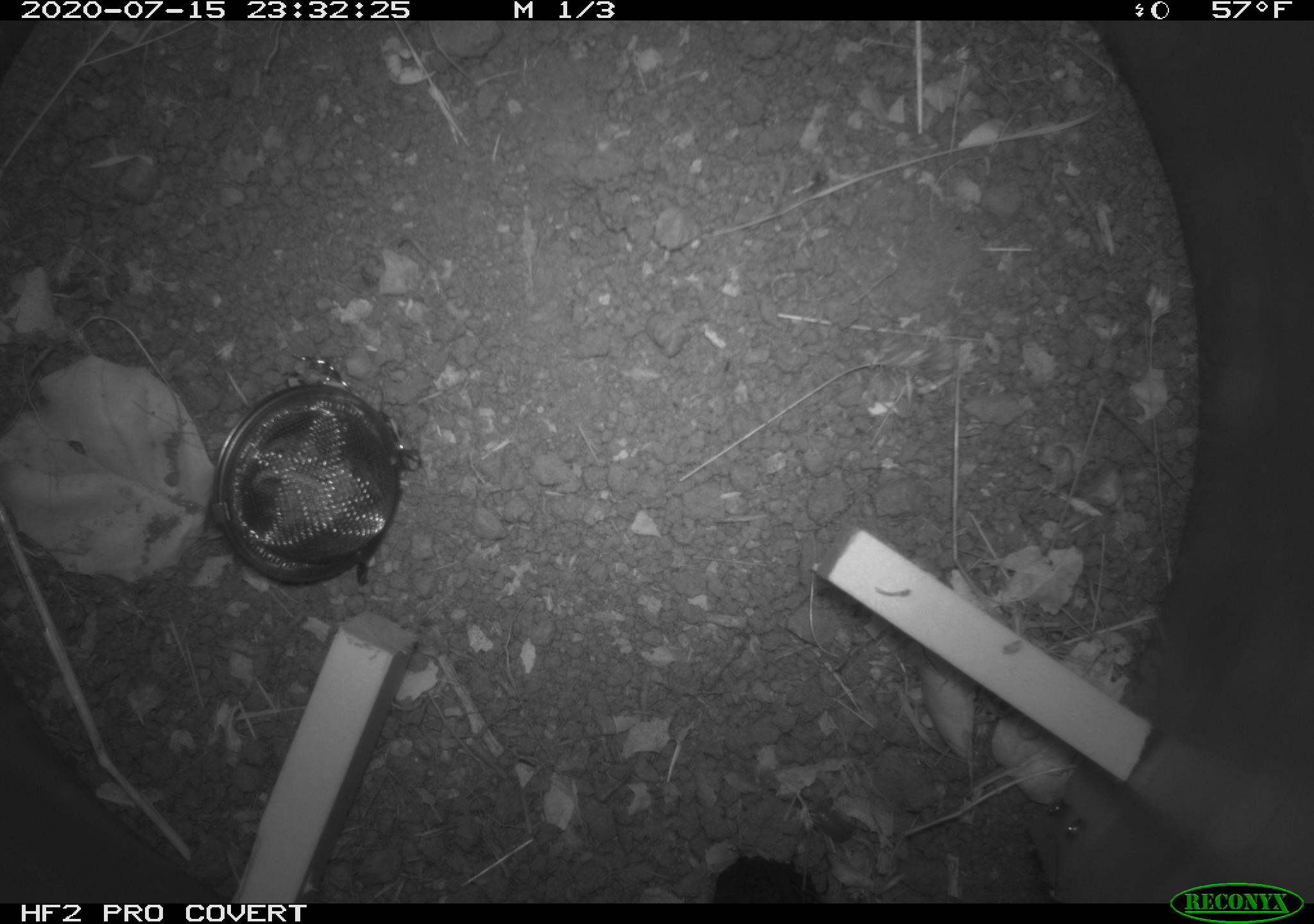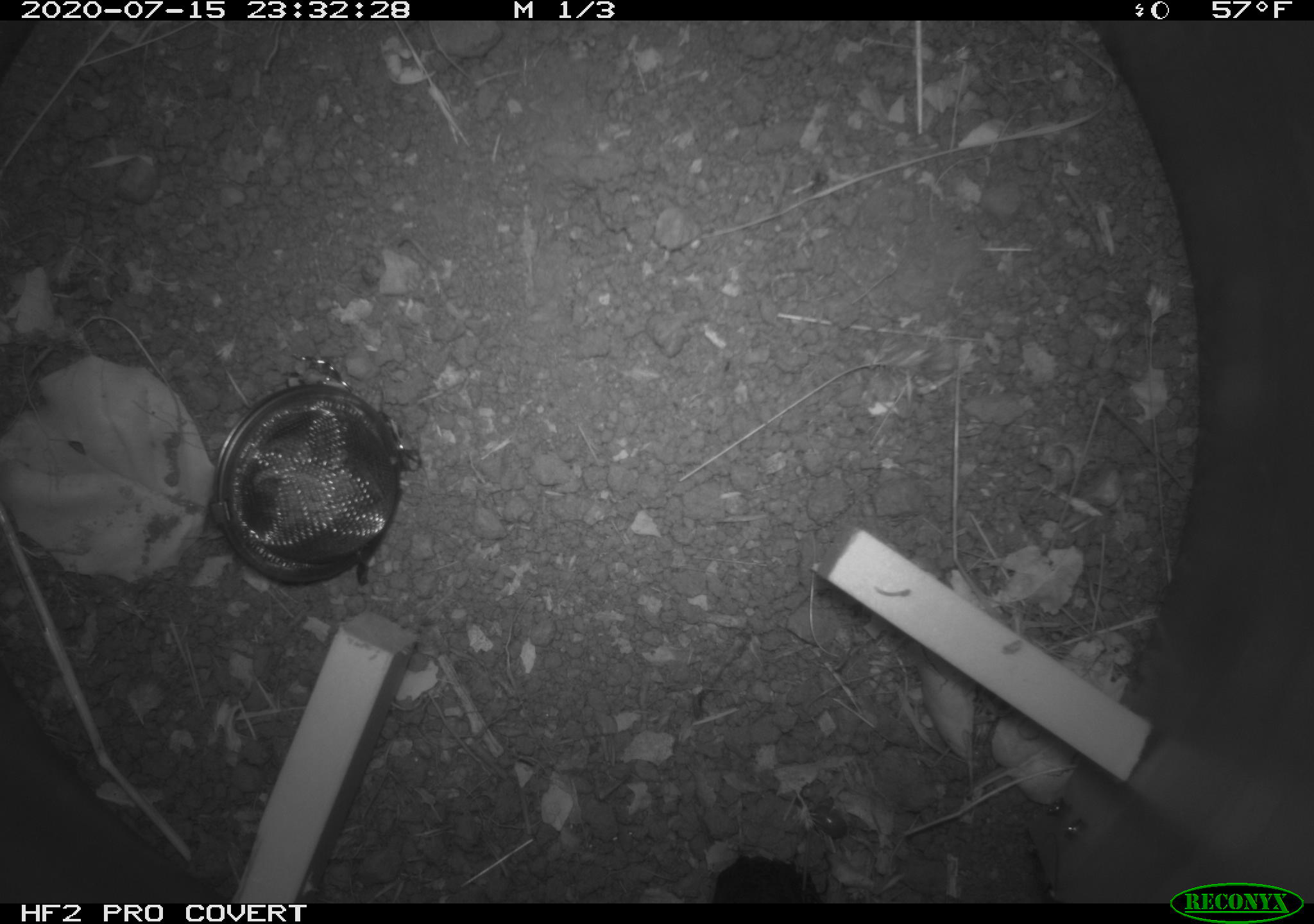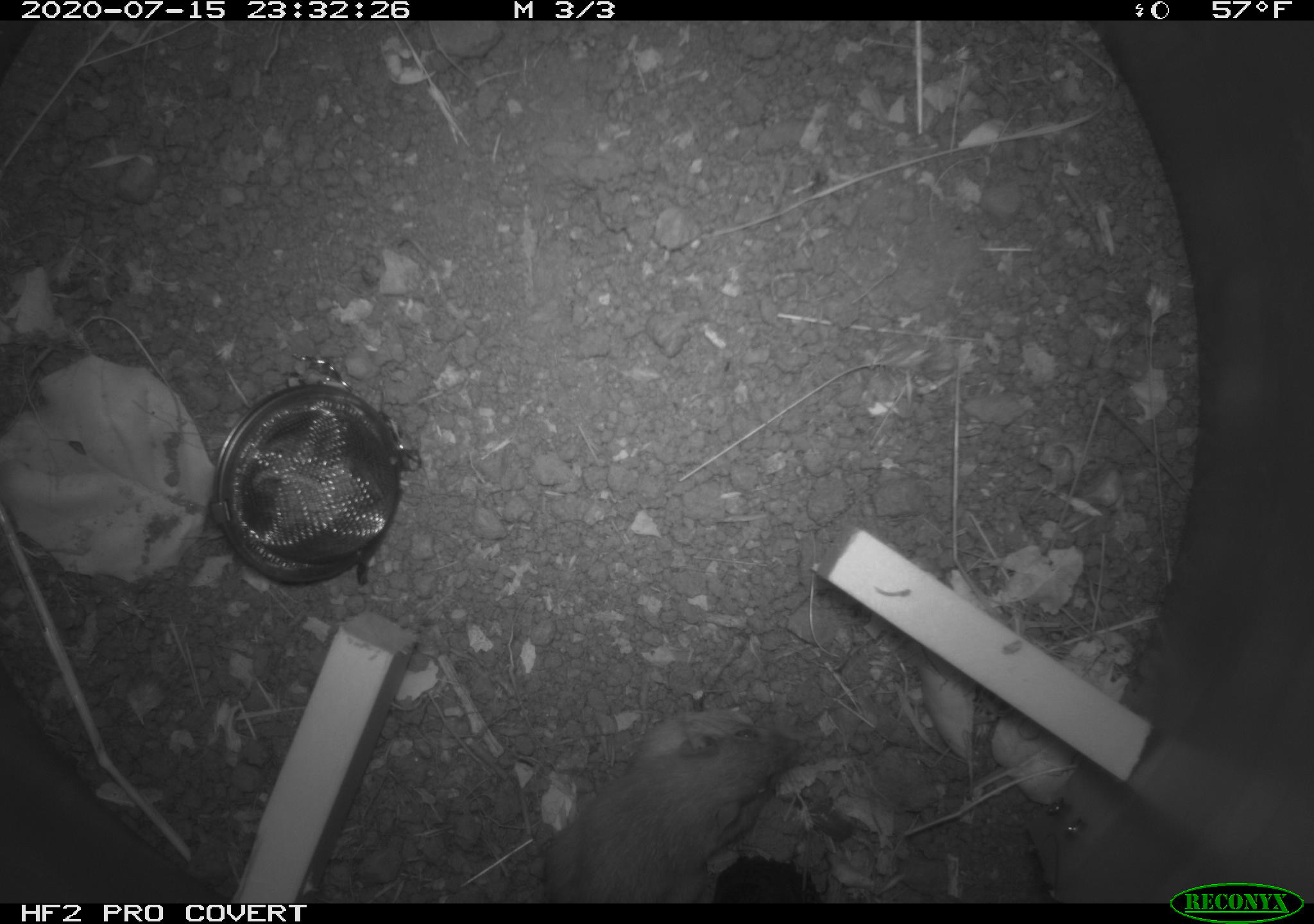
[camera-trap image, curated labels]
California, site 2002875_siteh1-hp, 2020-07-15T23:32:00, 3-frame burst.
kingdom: Animalia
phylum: Chordata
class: Mammalia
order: Rodentia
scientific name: Rodentia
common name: rodent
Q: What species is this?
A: Rodent (Rodentia).